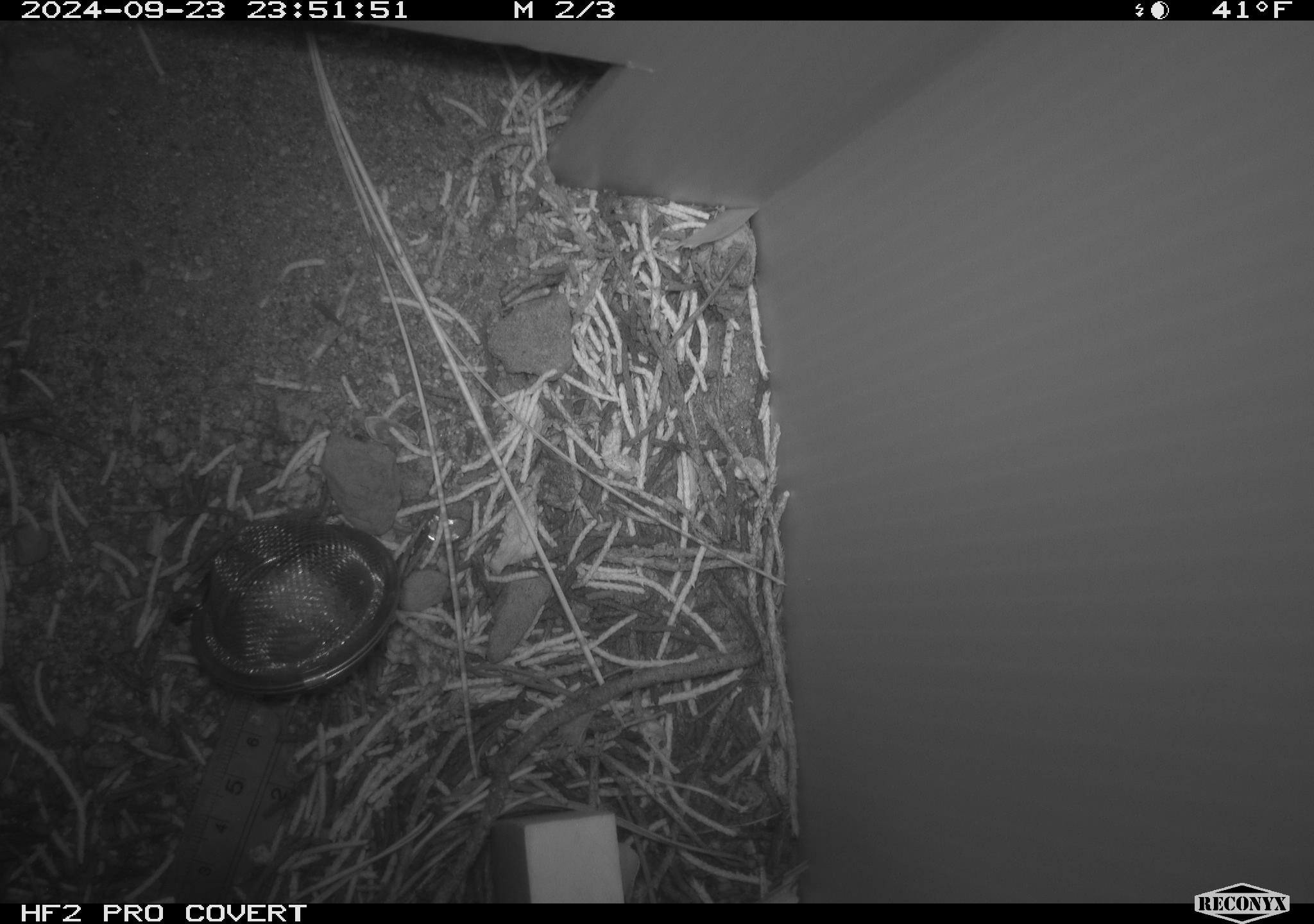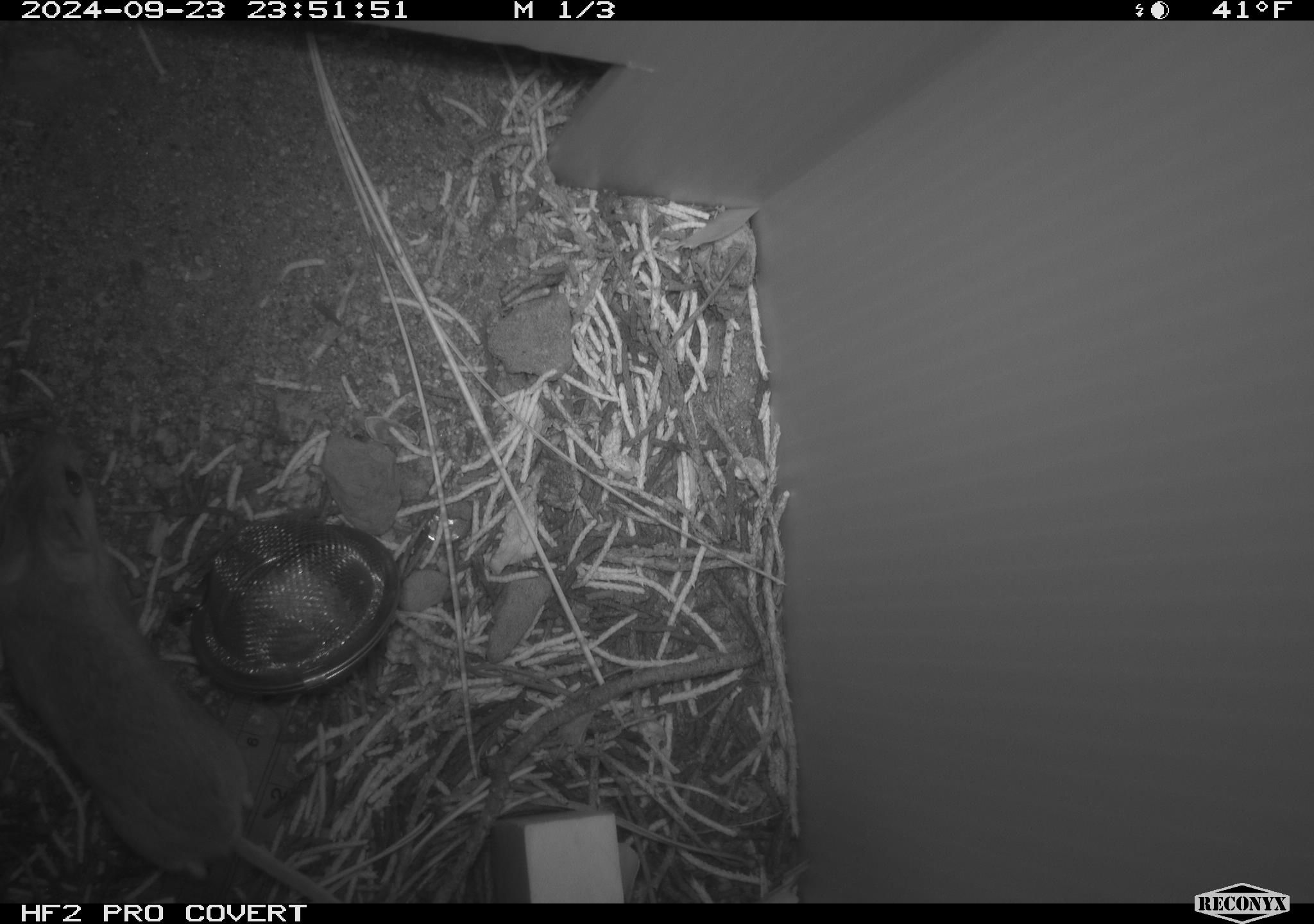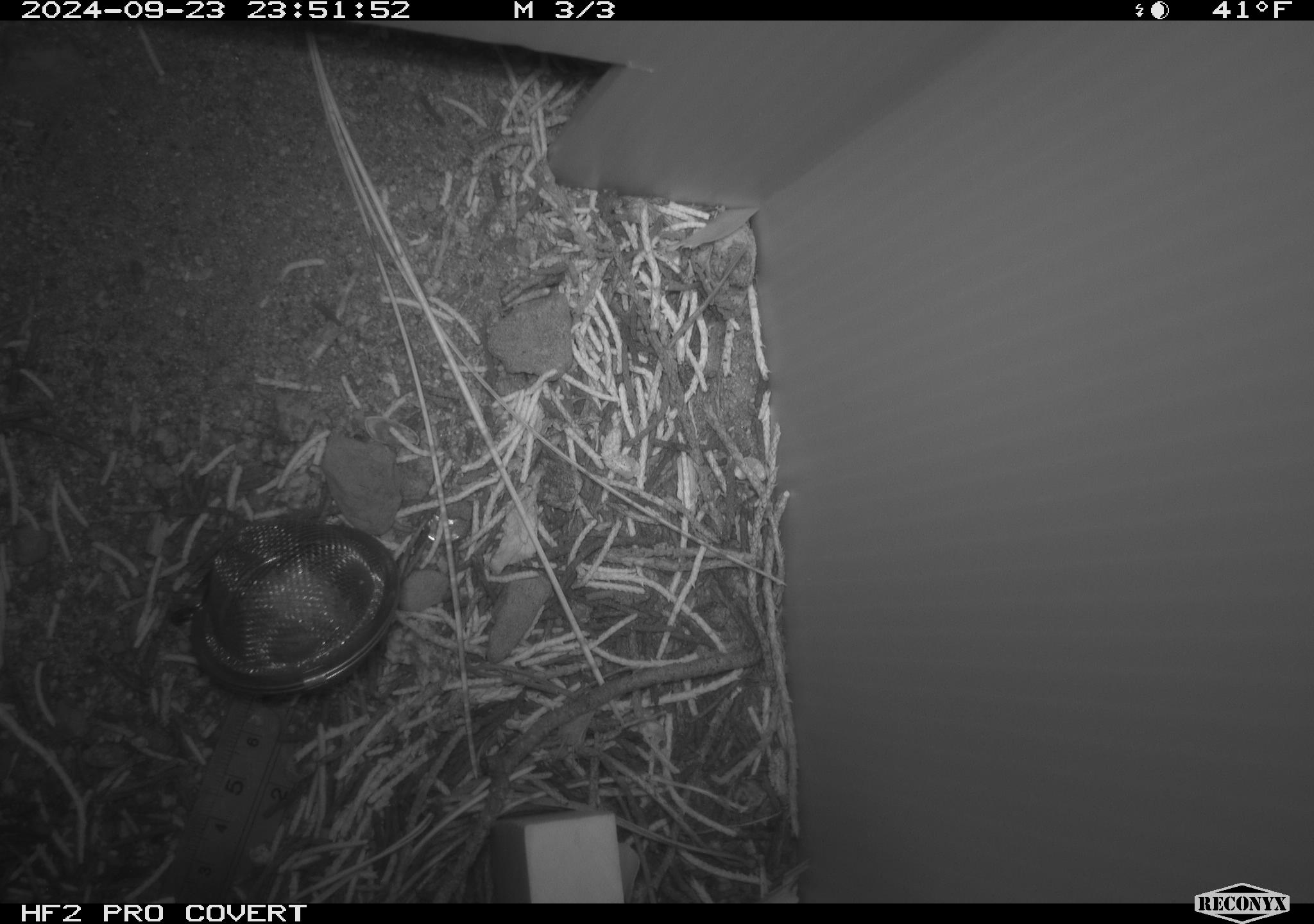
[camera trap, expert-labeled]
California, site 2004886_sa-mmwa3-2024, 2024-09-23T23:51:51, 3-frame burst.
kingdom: Animalia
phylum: Chordata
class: Mammalia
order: Rodentia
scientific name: Rodentia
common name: mouse species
Mouse species (Rodentia).